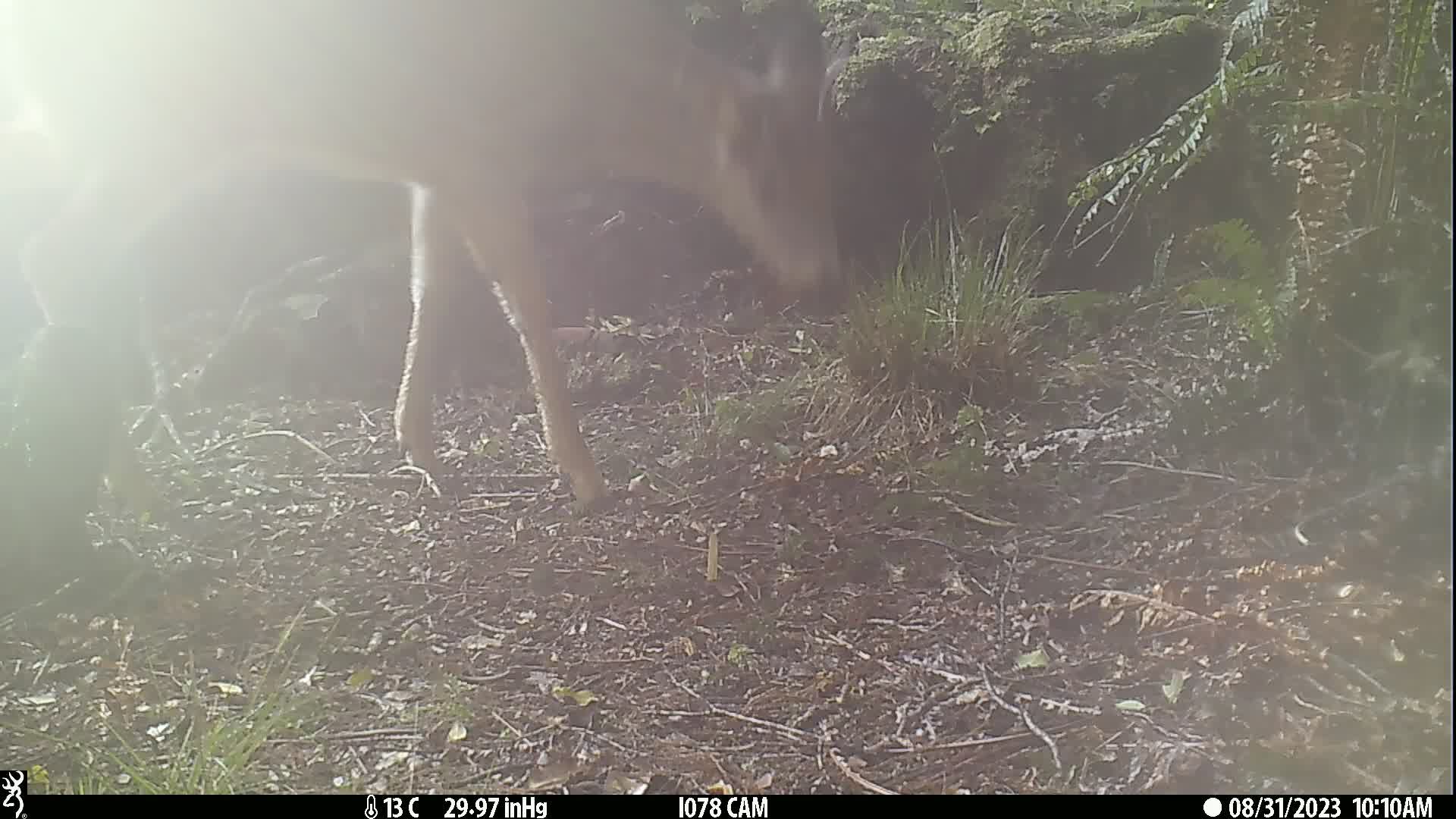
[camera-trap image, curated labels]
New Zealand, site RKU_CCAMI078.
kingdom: Animalia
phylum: Chordata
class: Mammalia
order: Artiodactyla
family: Cervidae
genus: Odocoileus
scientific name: Odocoileus virginianus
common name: white-tailed deer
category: white tailed deer